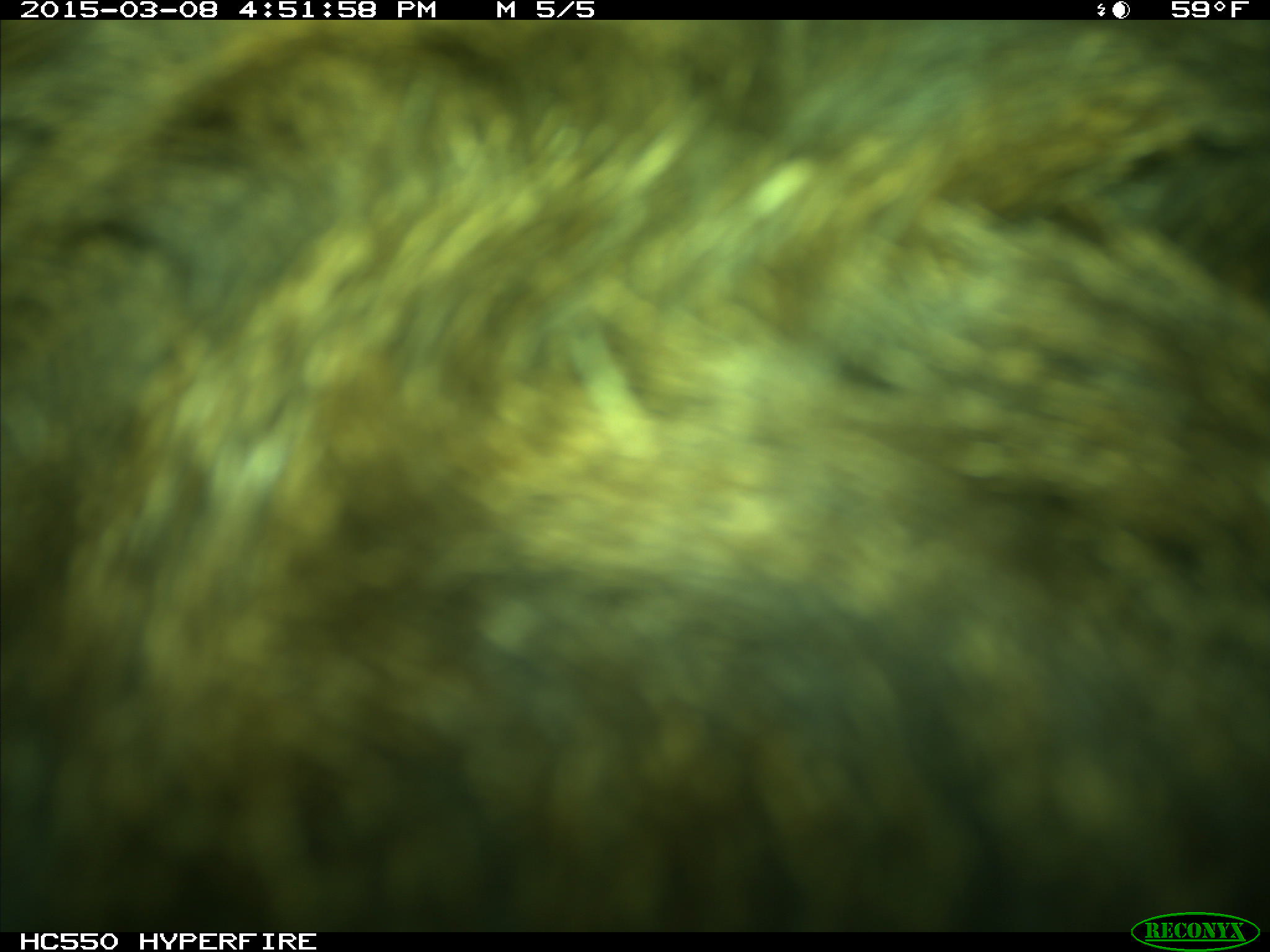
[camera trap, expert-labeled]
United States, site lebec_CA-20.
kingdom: Animalia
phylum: Chordata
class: Mammalia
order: Artiodactyla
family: Cervidae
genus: Cervus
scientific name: Cervus canadensis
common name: elk